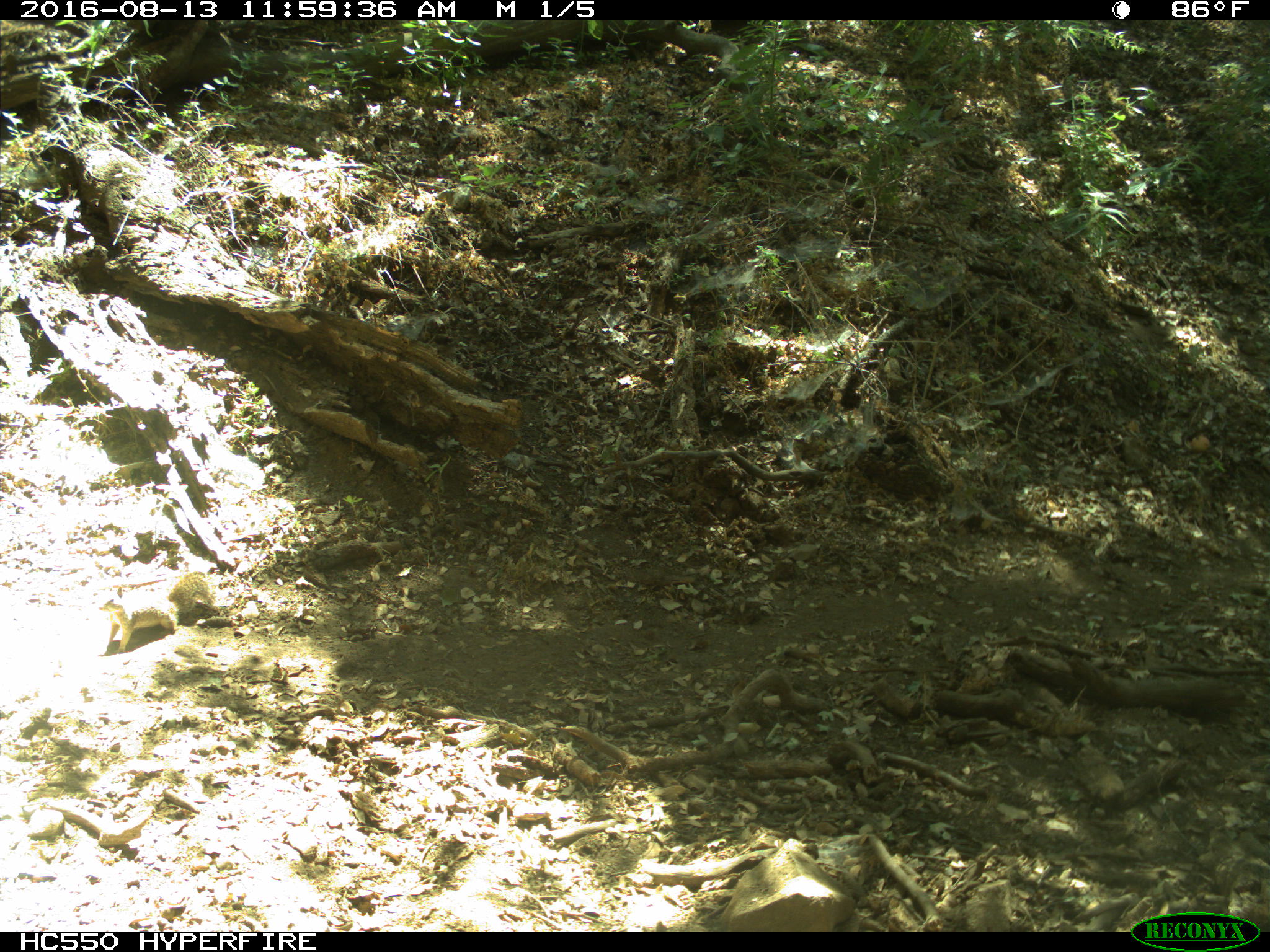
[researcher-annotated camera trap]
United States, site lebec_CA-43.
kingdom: Animalia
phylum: Chordata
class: Mammalia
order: Rodentia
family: Sciuridae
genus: Otospermophilus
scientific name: Otospermophilus beecheyi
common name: california ground squirrel